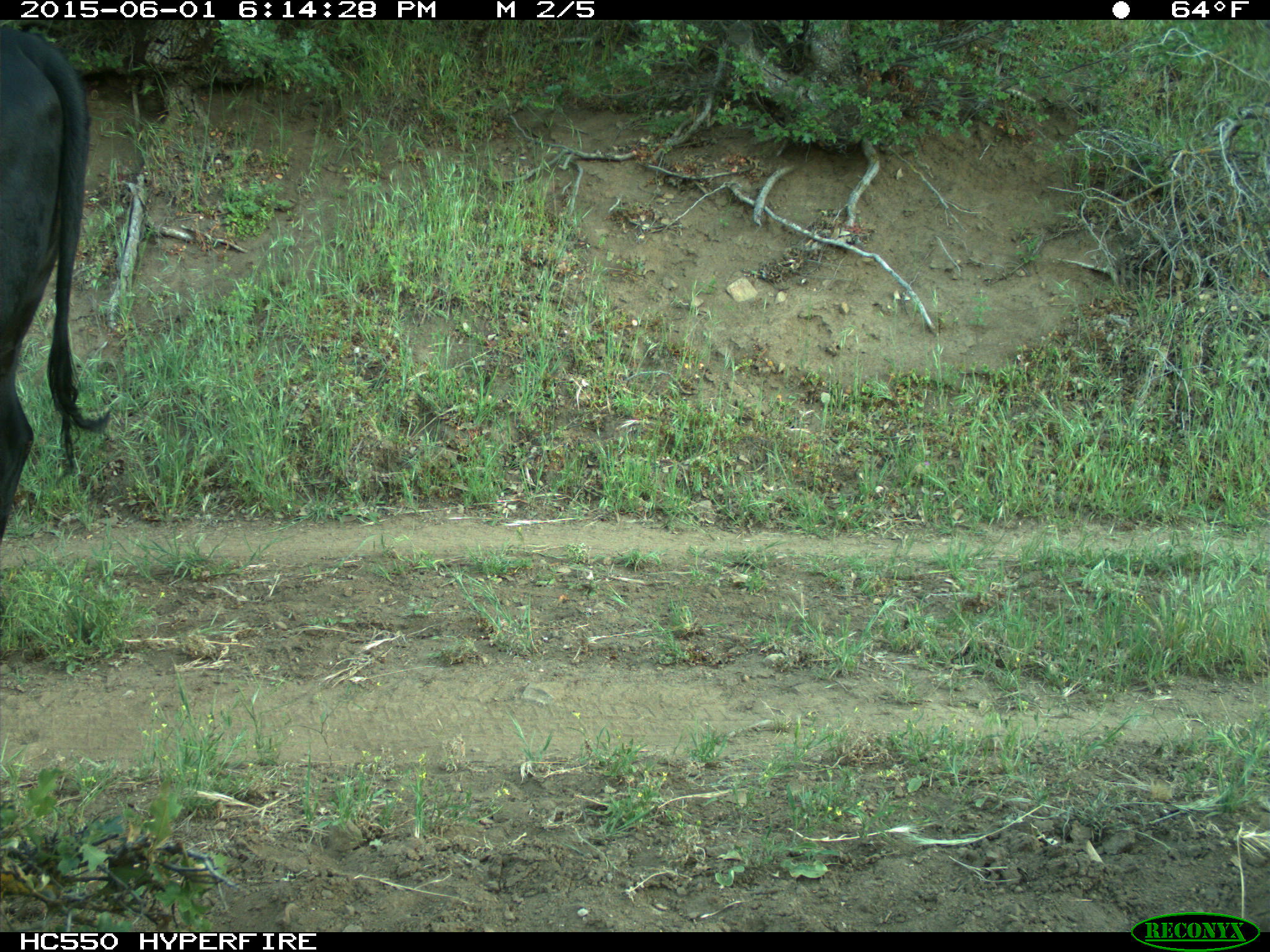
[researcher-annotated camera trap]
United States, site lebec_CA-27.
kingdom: Animalia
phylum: Chordata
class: Mammalia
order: Artiodactyla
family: Bovidae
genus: Bos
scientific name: Bos taurus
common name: domestic cow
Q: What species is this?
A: Bos taurus (domestic cow).